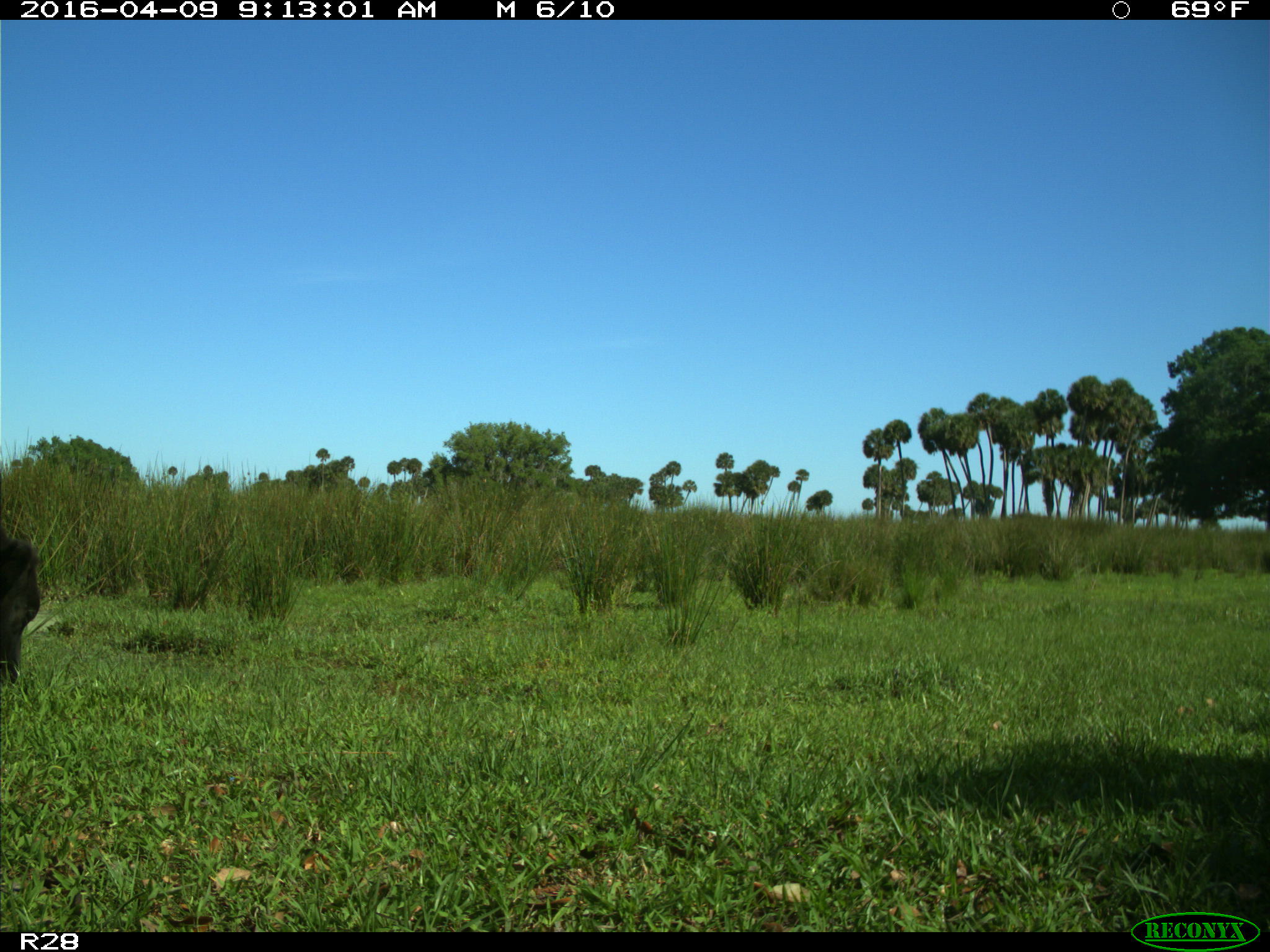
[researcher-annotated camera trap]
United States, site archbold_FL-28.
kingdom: Animalia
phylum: Chordata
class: Mammalia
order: Artiodactyla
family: Bovidae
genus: Bos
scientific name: Bos taurus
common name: domestic cow